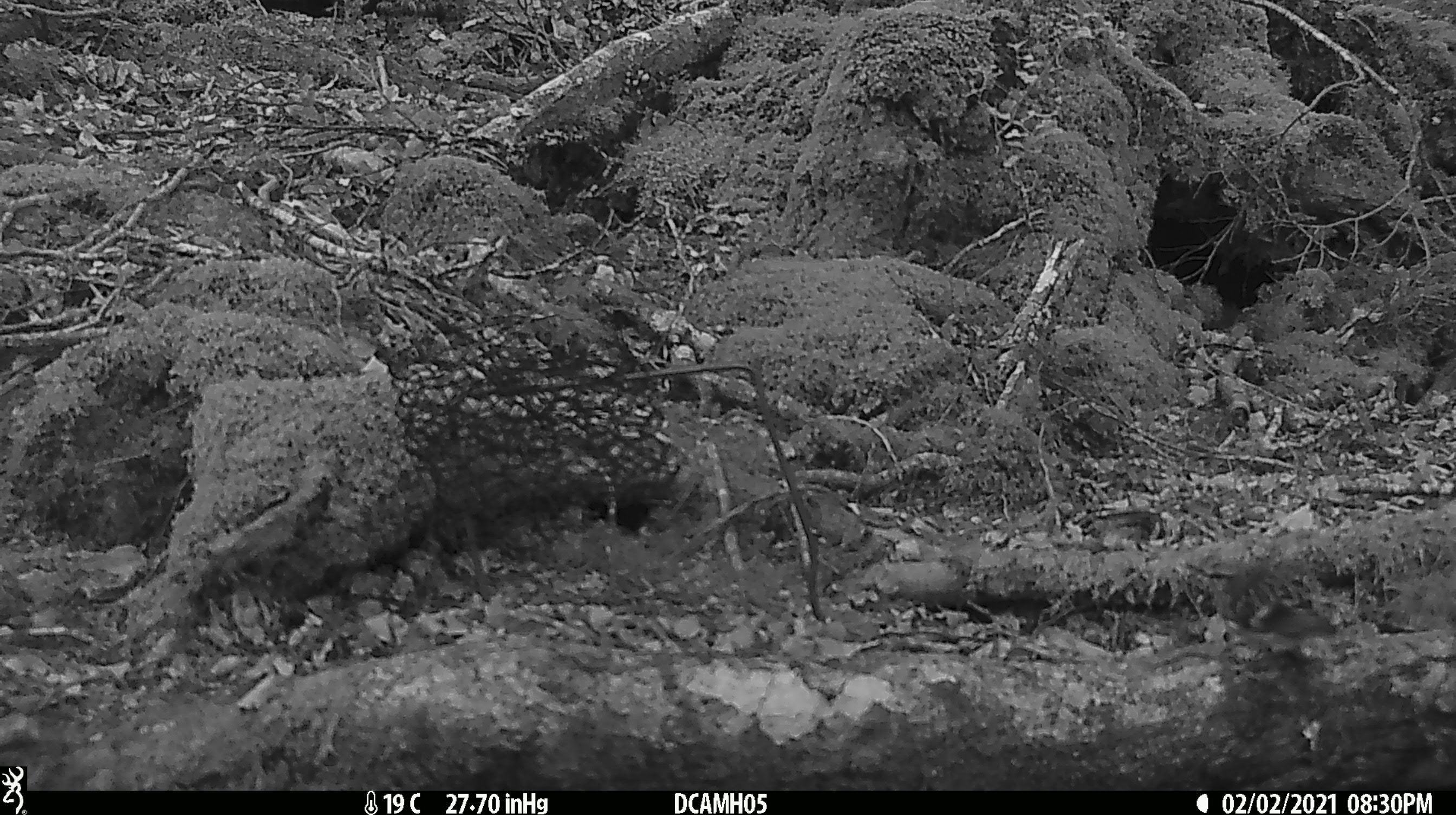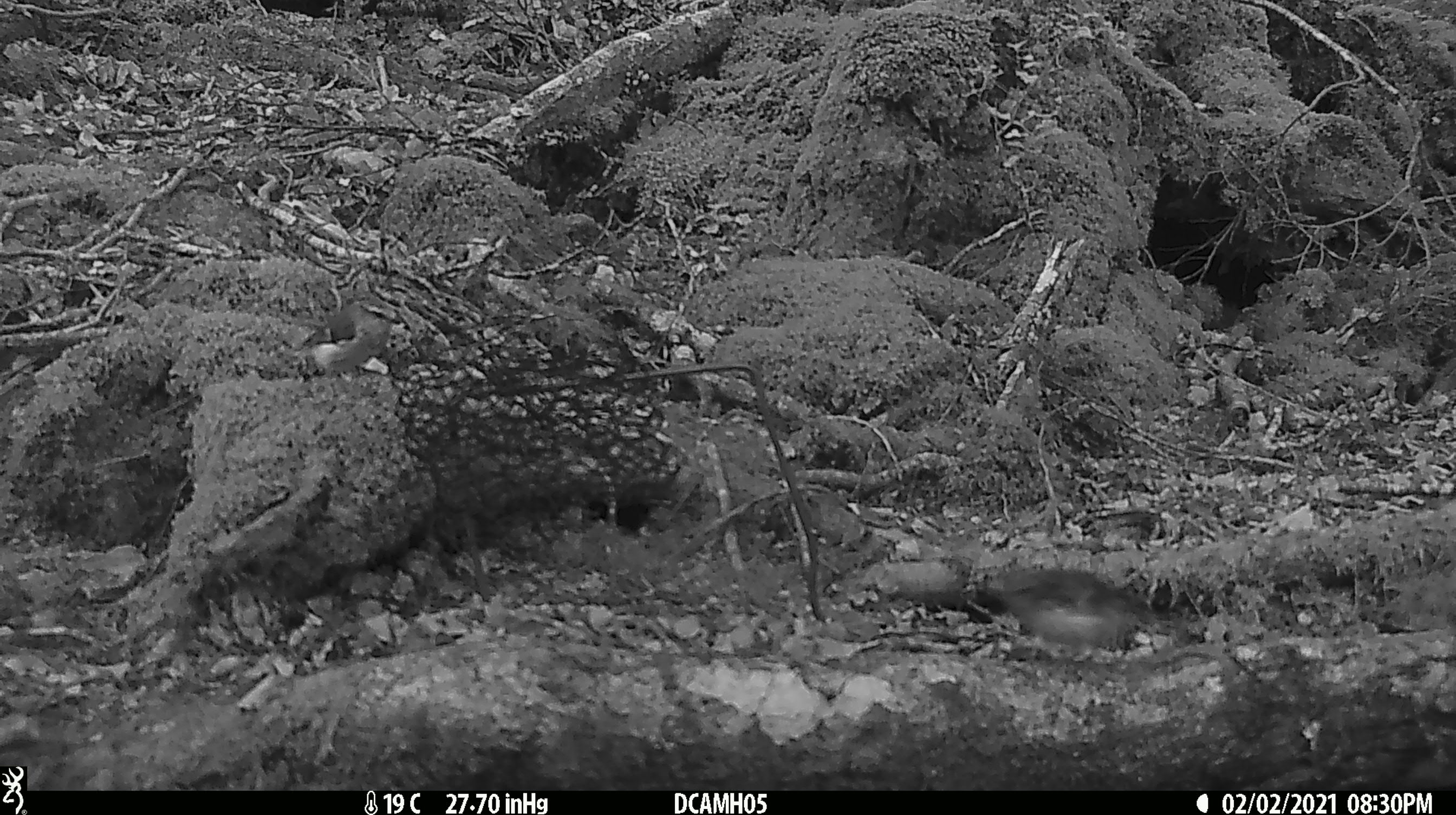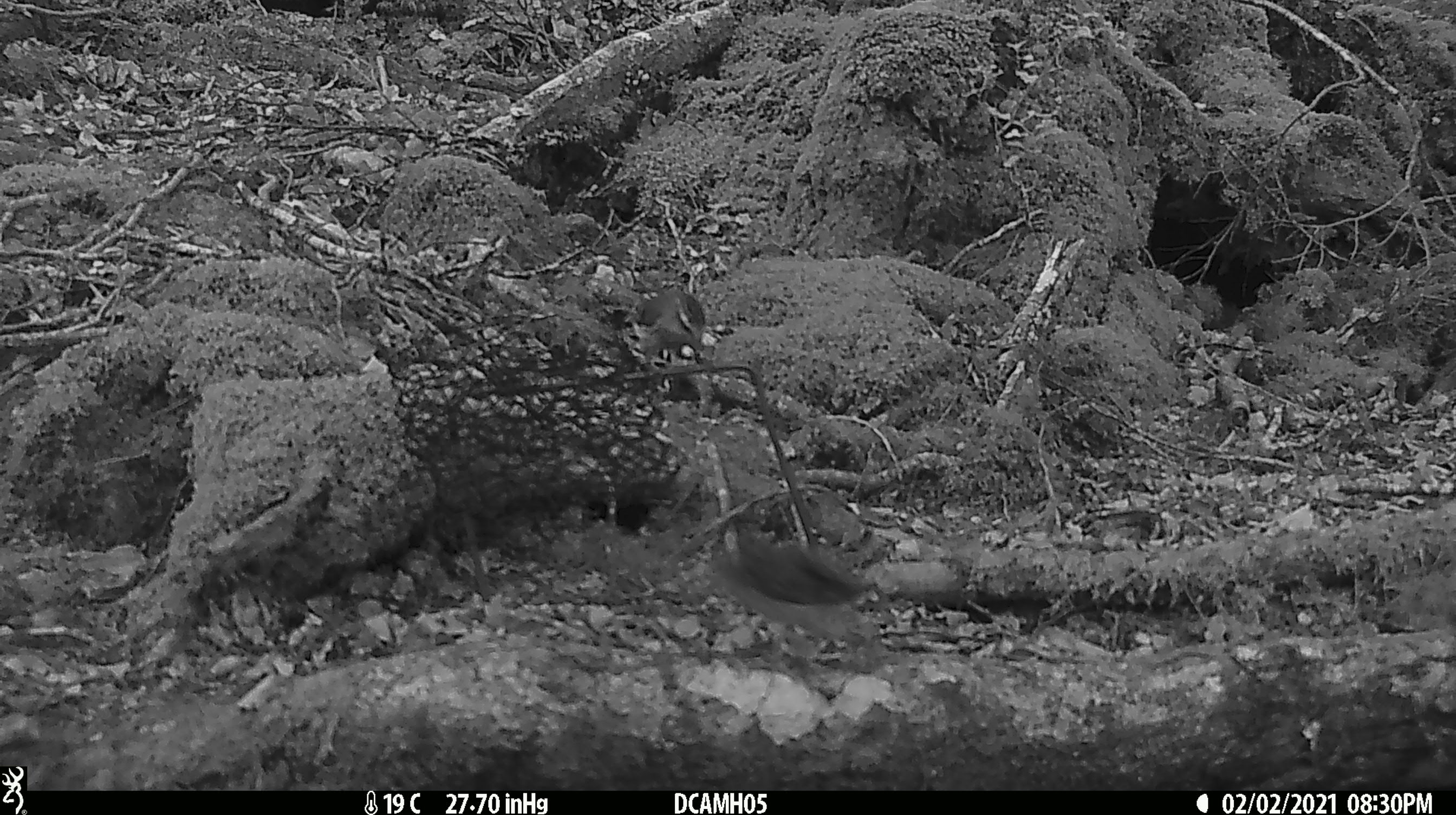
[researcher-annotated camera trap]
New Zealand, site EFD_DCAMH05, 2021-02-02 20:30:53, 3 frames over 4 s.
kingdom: Animalia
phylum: Chordata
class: Aves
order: Passeriformes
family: Acanthisittidae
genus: Acanthisitta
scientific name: Acanthisitta chloris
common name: rifleman